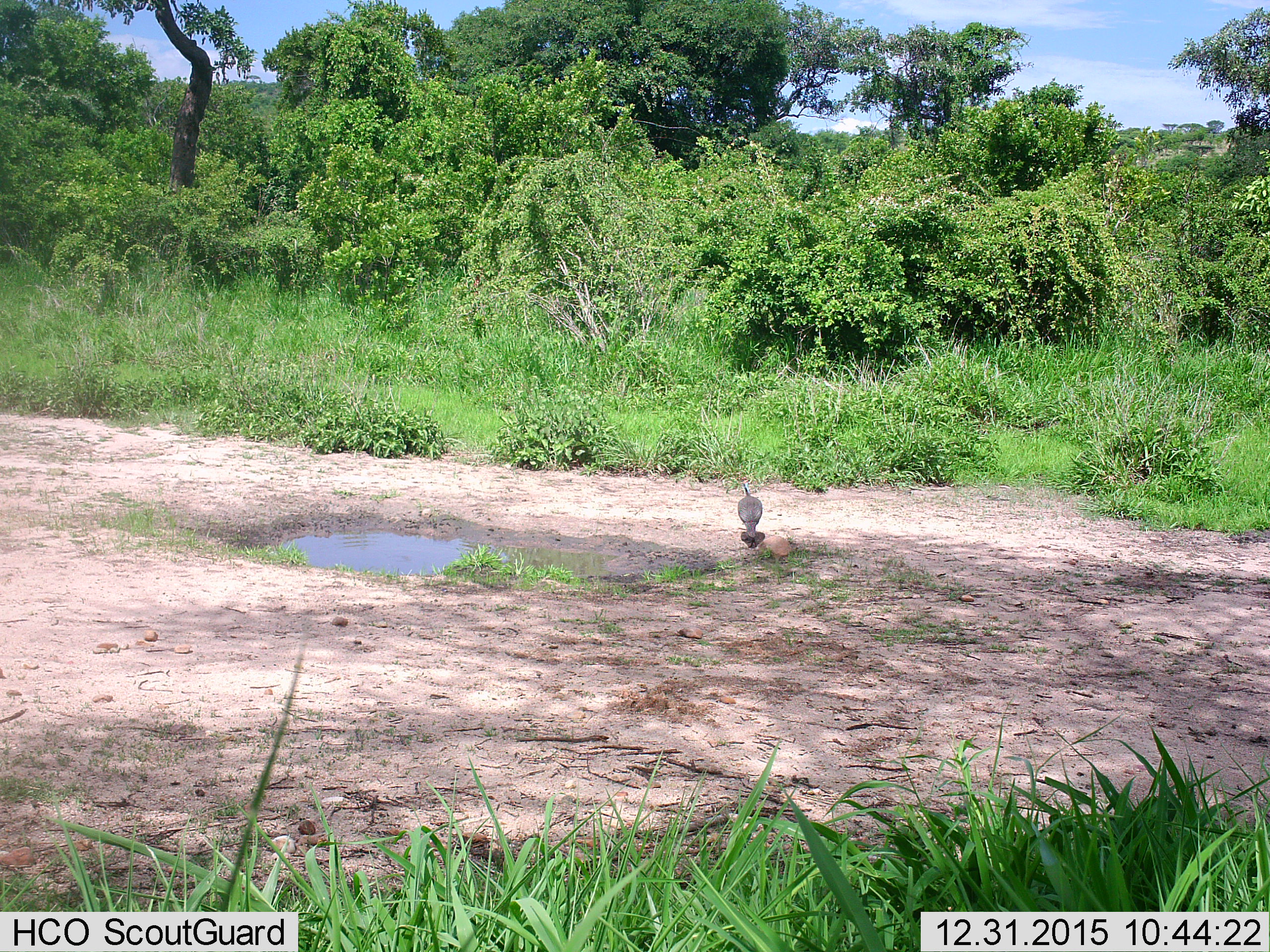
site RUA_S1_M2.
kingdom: Animalia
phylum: Chordata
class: Aves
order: Galliformes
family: Numididae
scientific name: Numididae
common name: guineafowl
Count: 1.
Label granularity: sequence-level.